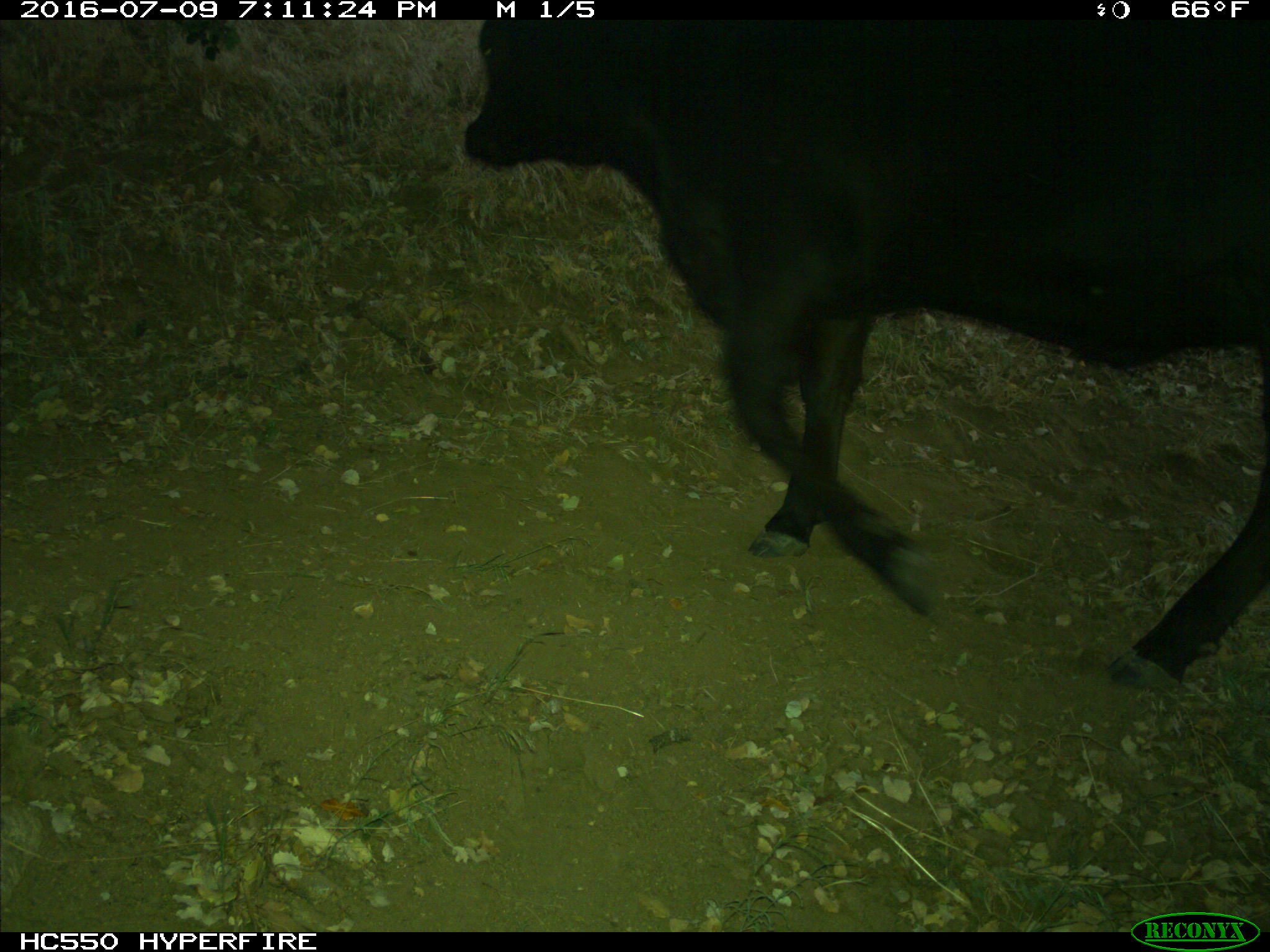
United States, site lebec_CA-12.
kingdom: Animalia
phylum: Chordata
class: Mammalia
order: Artiodactyla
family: Bovidae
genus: Bos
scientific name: Bos taurus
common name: domestic cow